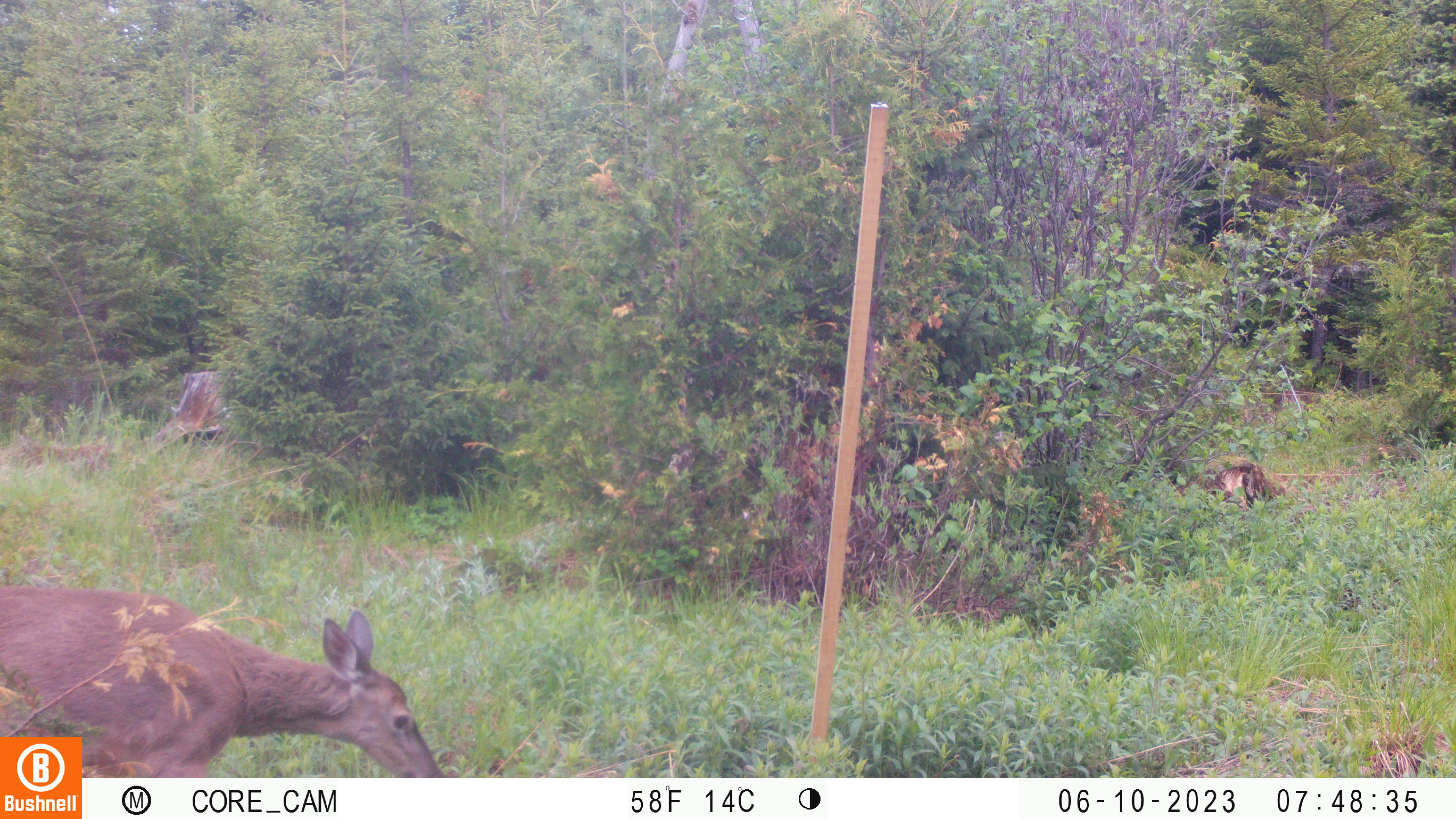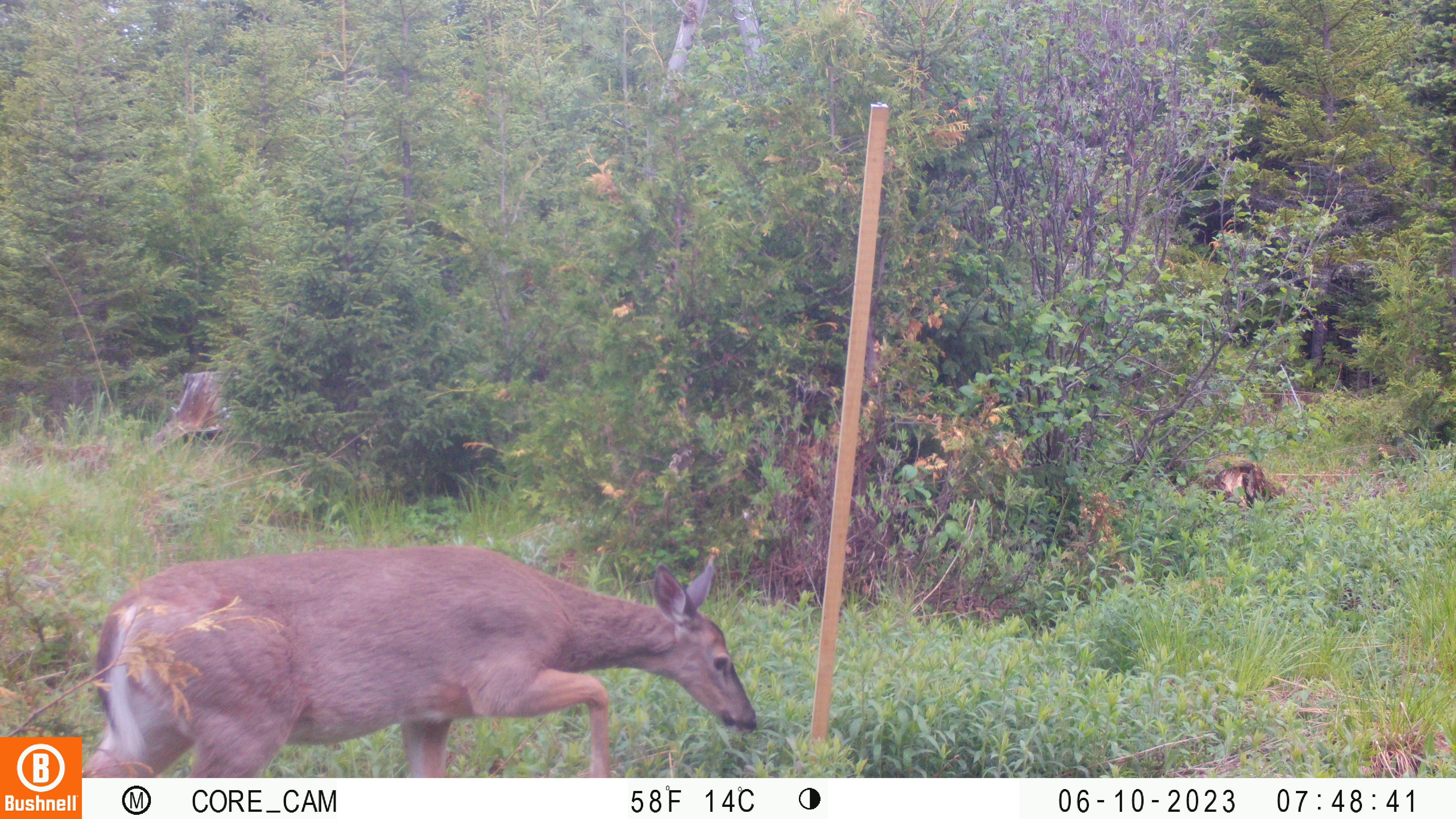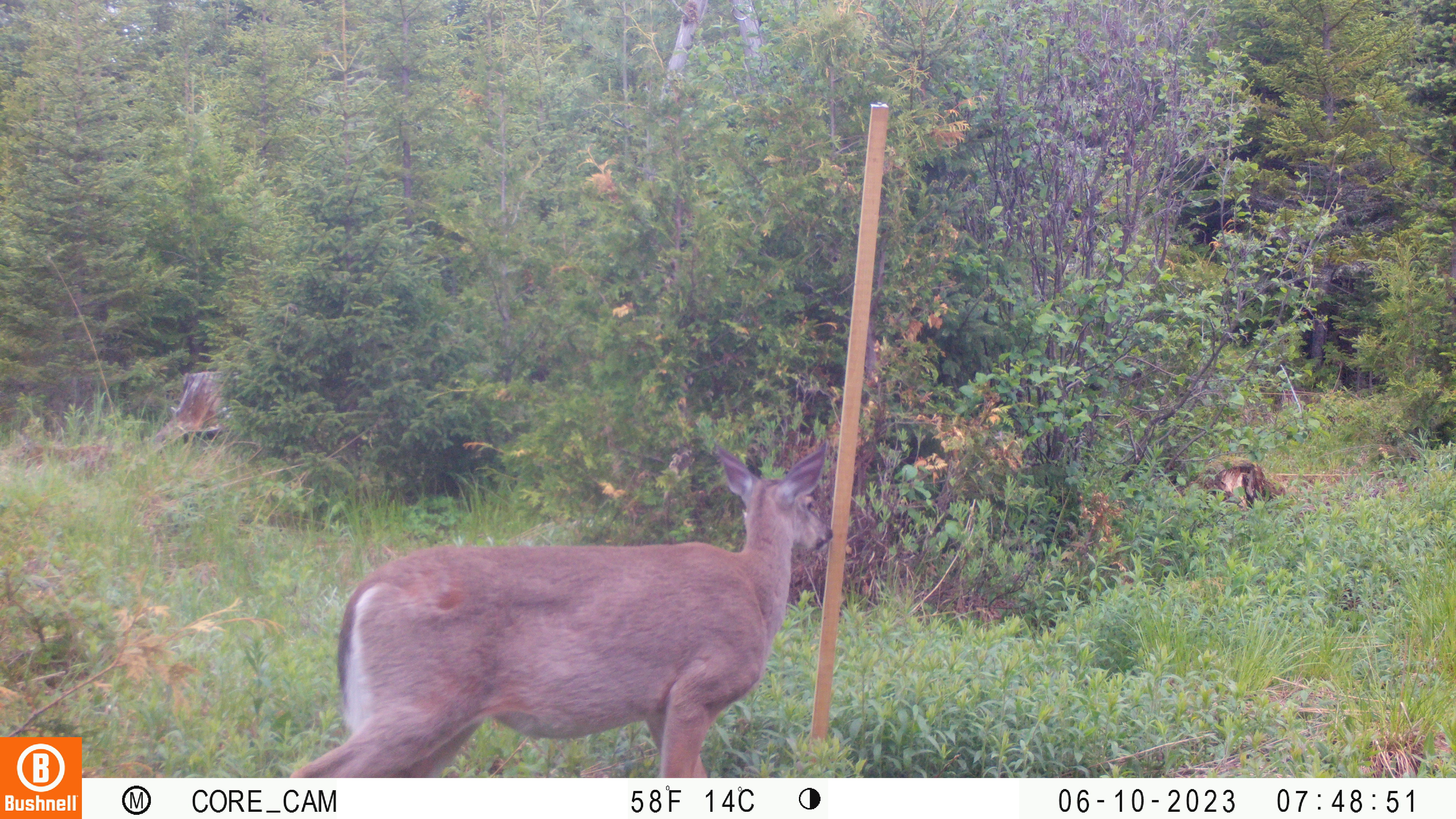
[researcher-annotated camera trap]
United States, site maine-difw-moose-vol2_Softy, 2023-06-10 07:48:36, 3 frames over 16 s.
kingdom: Animalia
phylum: Chordata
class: Mammalia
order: Artiodactyla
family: Cervidae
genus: Odocoileus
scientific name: Odocoileus virginianus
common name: white-tailed deer